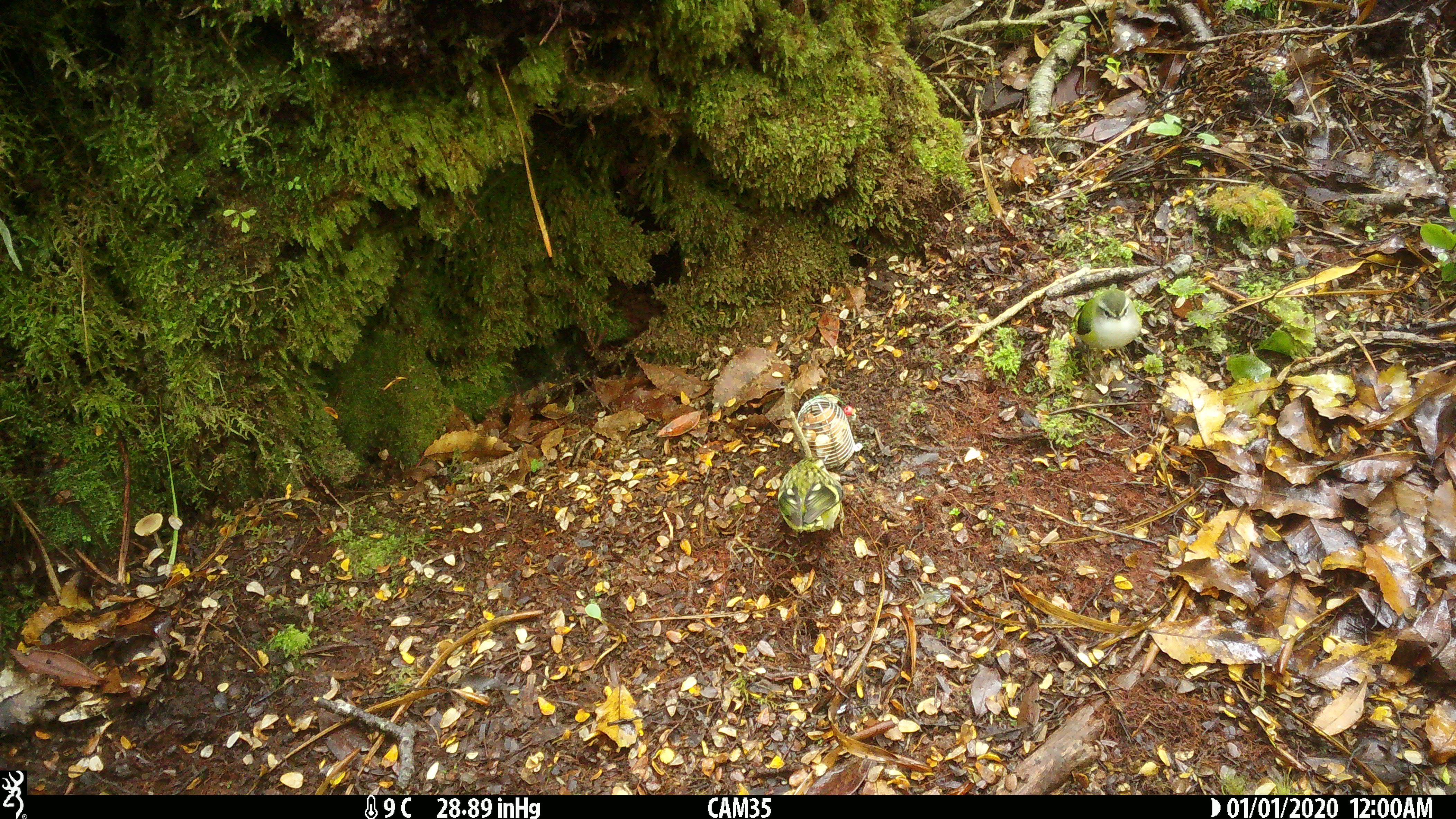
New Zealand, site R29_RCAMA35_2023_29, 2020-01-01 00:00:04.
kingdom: Animalia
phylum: Chordata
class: Aves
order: Passeriformes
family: Acanthisittidae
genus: Acanthisitta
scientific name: Acanthisitta chloris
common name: rifleman